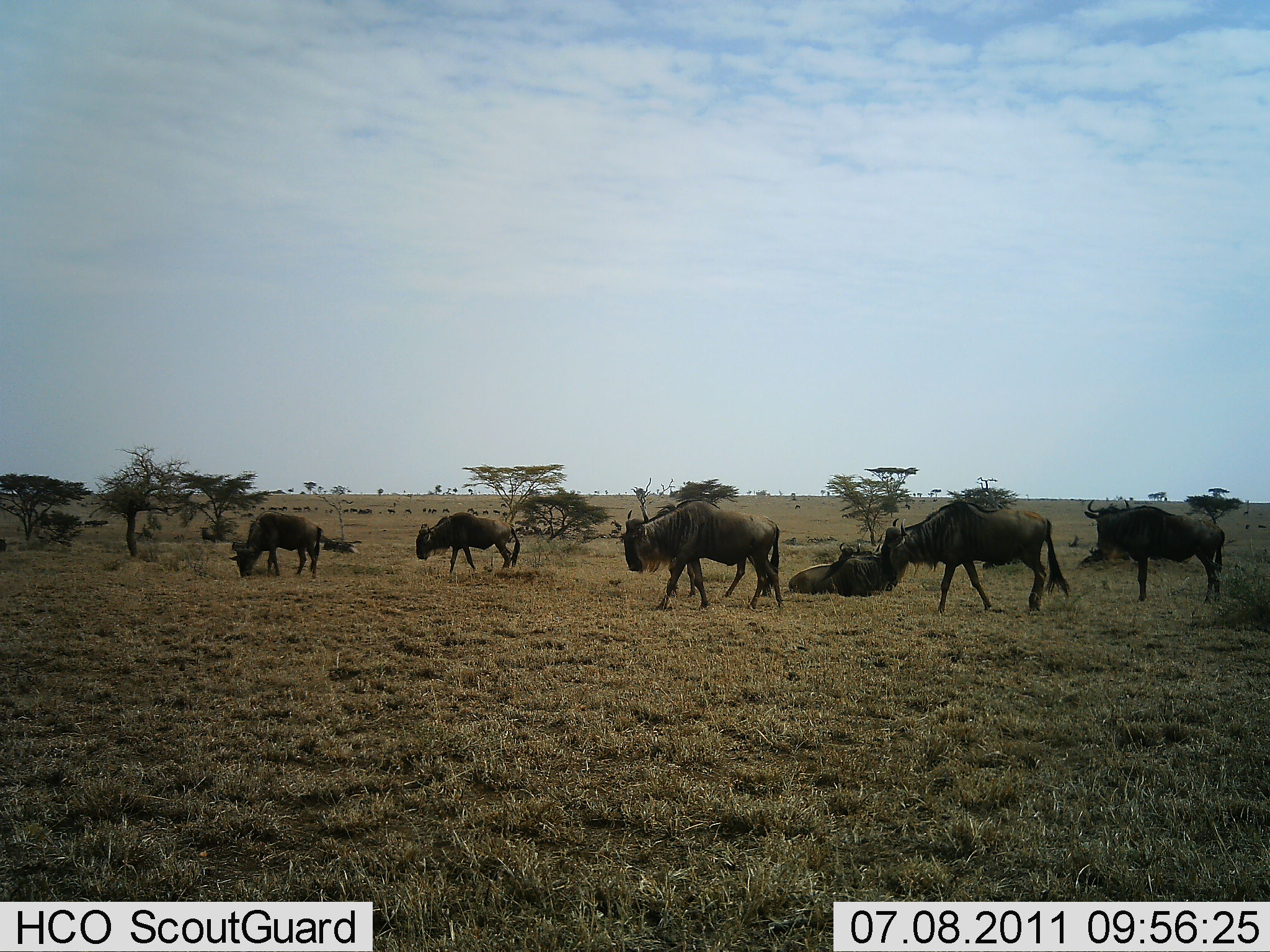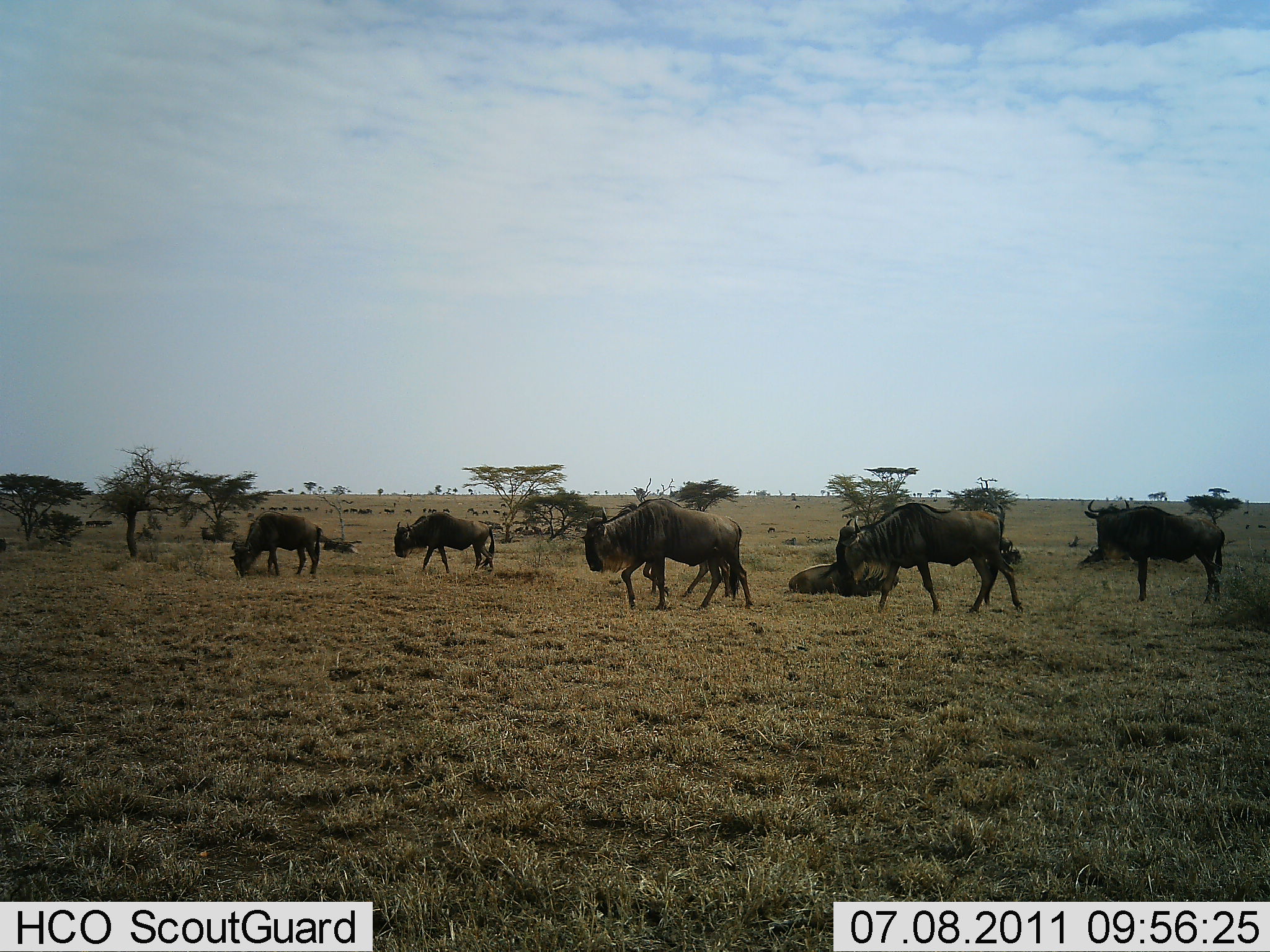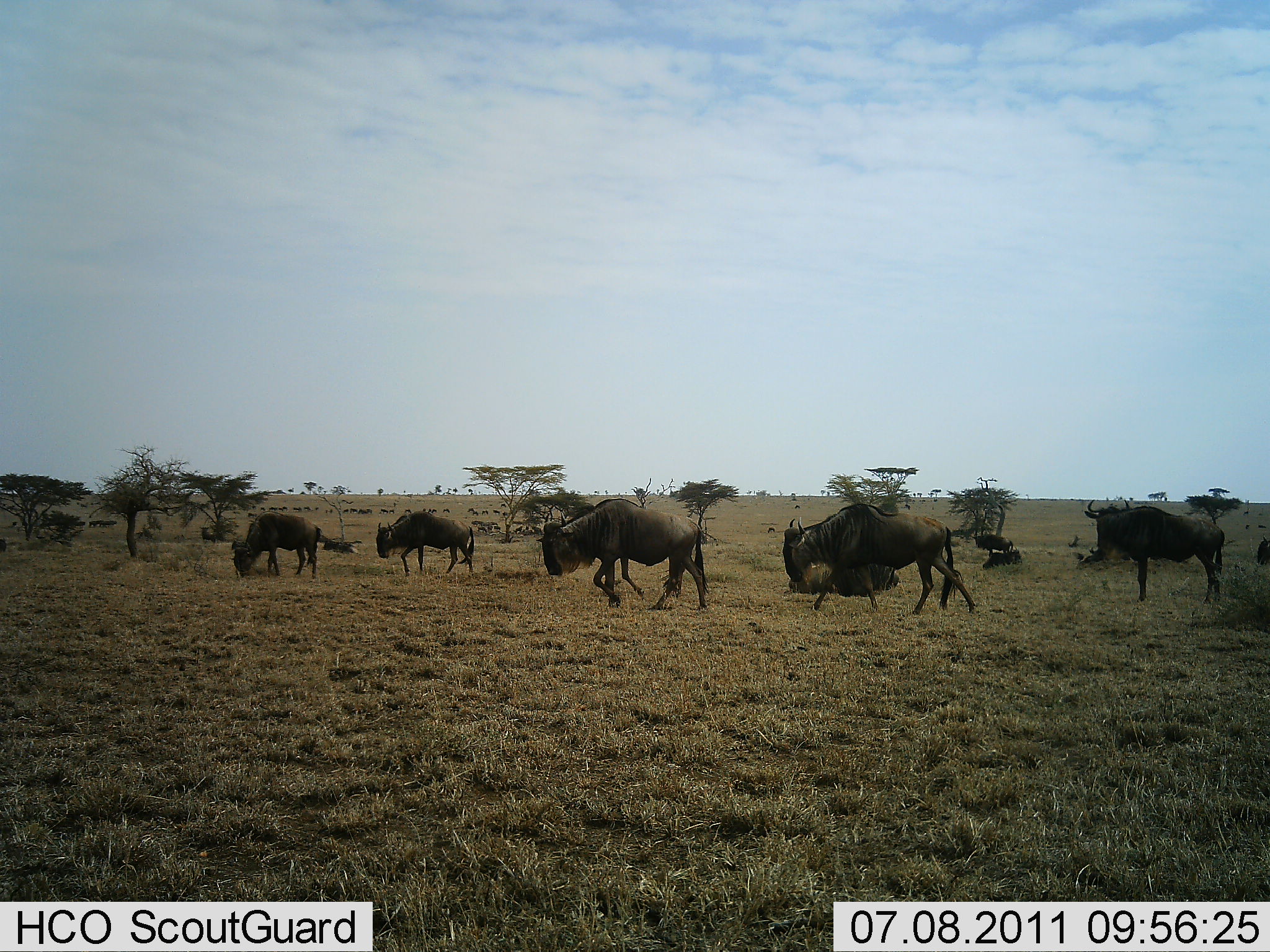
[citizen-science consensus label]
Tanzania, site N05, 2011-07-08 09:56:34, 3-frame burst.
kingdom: Animalia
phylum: Chordata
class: Mammalia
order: Artiodactyla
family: Bovidae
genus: Connochaetes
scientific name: Connochaetes taurinus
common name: blue wildebeest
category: wildebeest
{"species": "wildebeest (blue wildebeest) (Connochaetes taurinus)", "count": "11-50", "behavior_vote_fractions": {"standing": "30%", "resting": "40%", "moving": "80%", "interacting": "0%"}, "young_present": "0%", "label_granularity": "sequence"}